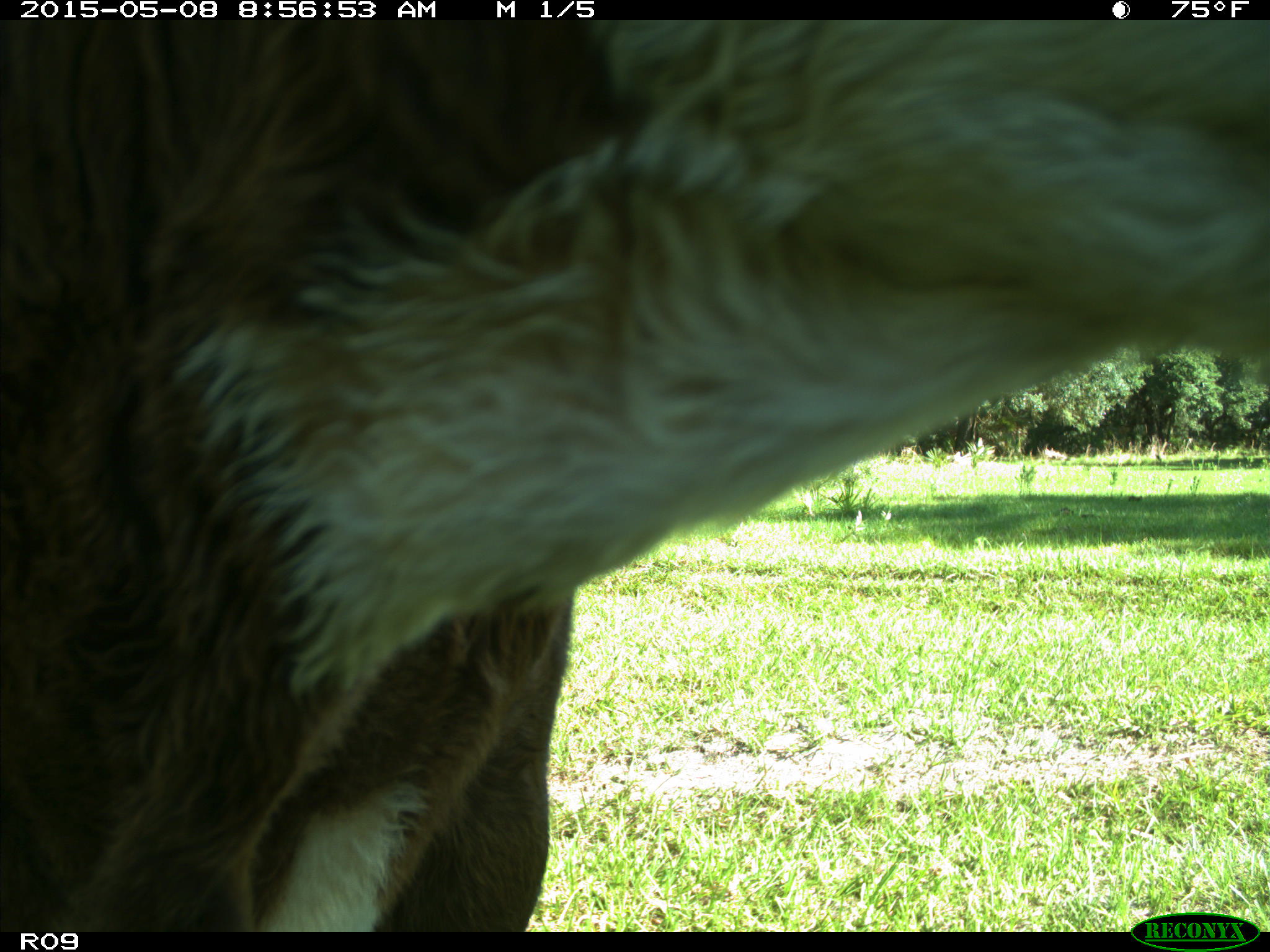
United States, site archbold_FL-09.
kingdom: Animalia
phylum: Chordata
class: Mammalia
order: Artiodactyla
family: Bovidae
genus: Bos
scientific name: Bos taurus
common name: domestic cow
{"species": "Bos taurus (domestic cow)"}